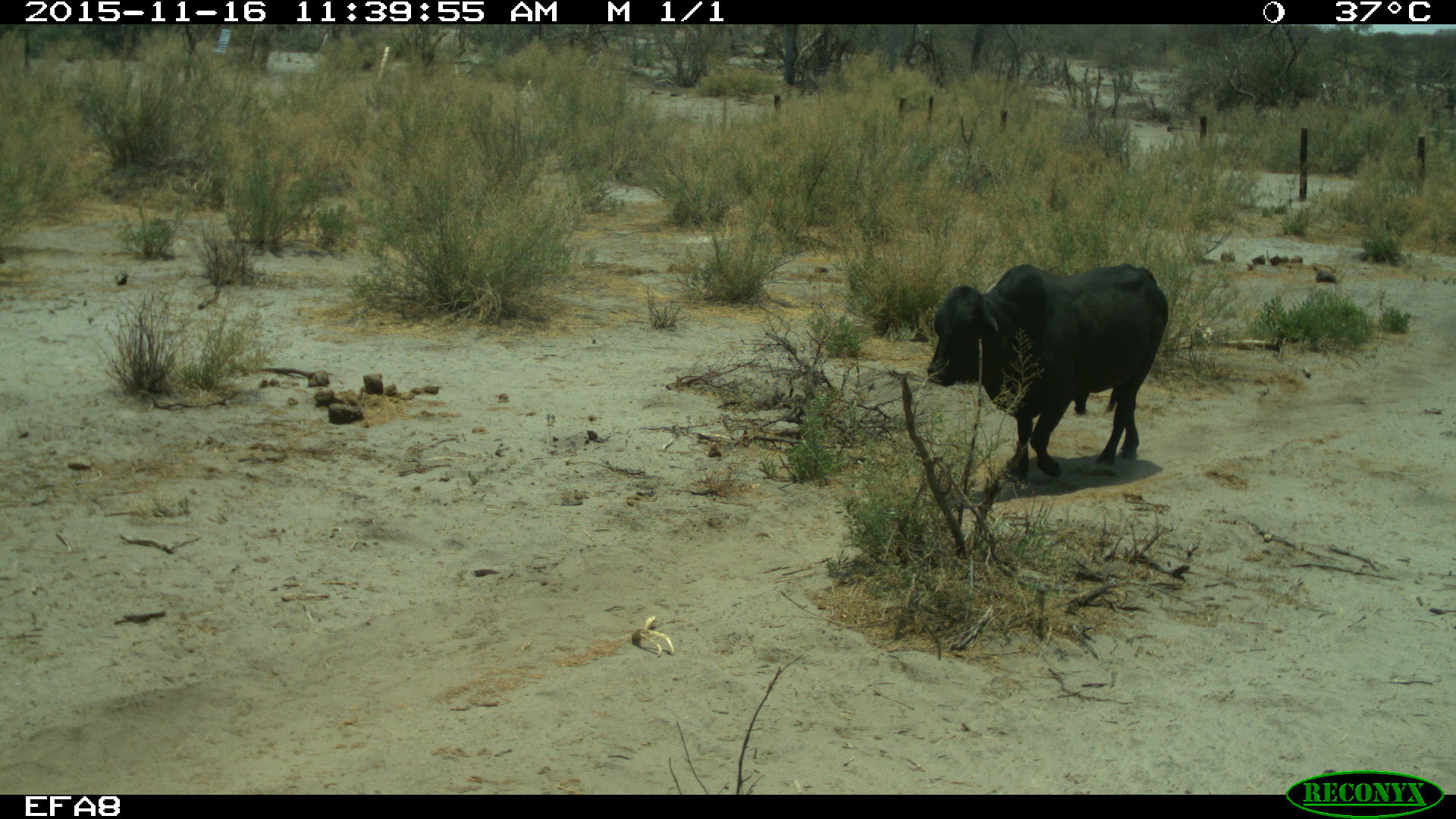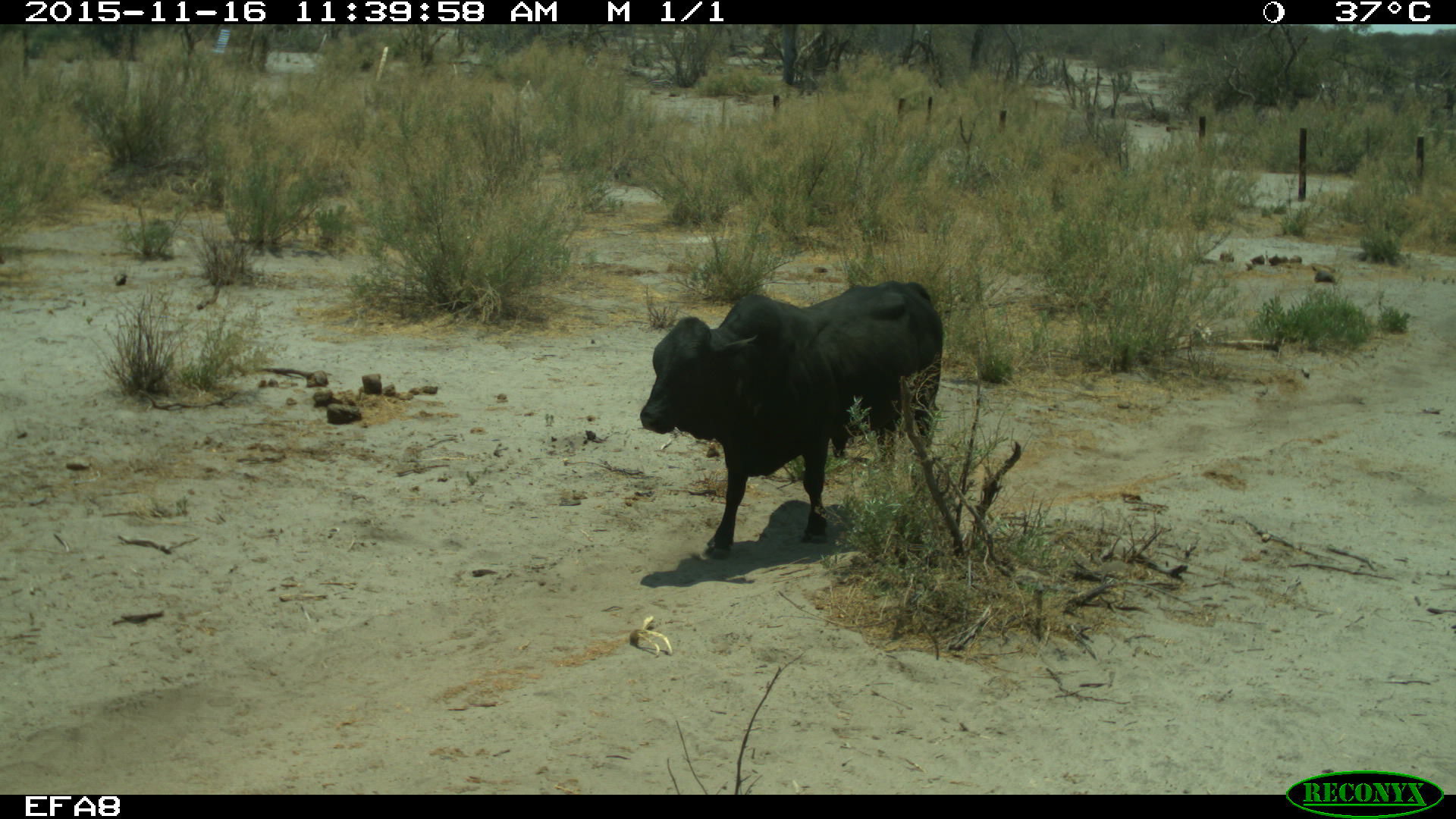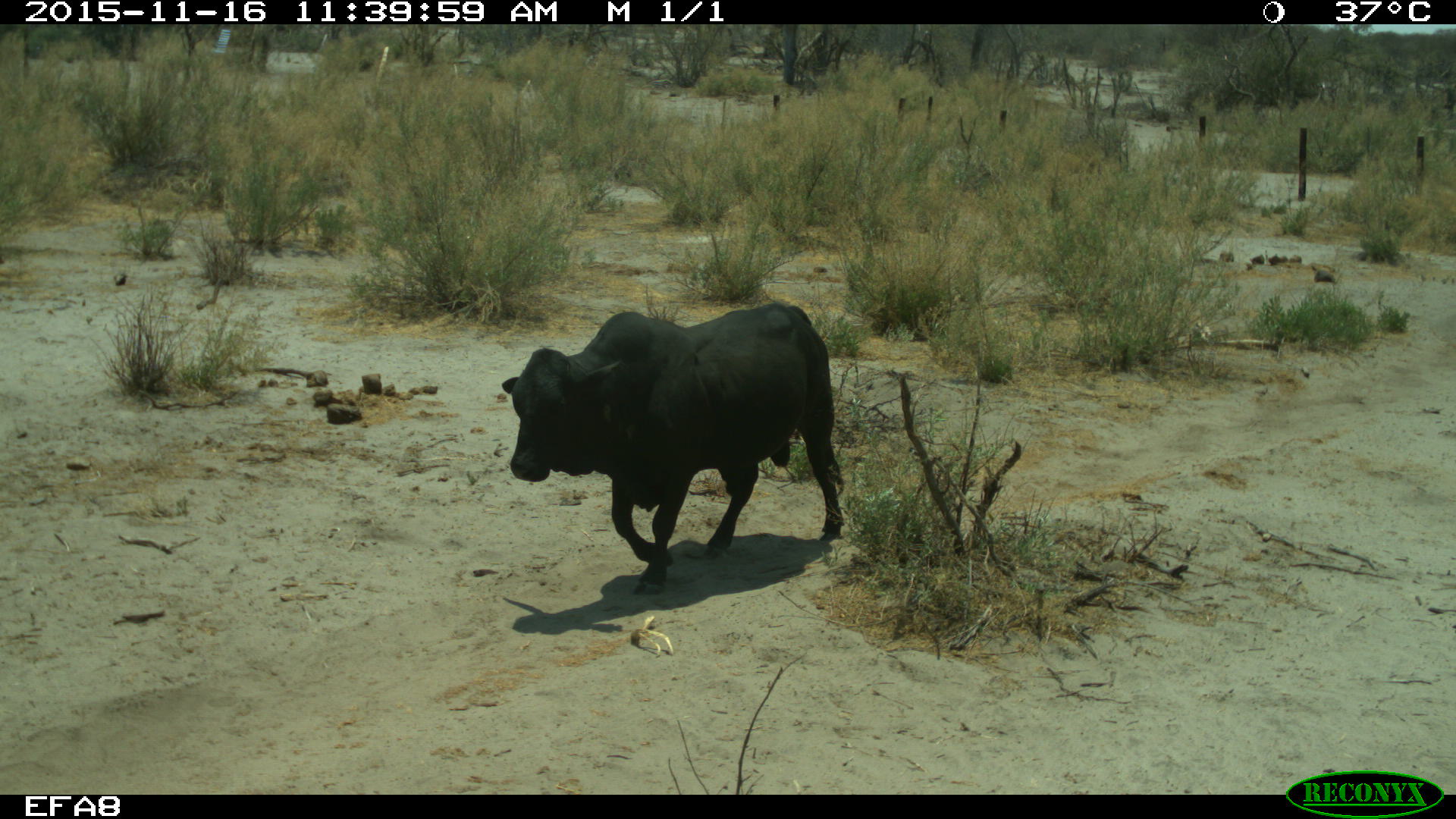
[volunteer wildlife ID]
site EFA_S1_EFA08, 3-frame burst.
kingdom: Animalia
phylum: Chordata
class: Mammalia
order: Artiodactyla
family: Bovidae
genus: Bos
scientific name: Bos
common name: cattle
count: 1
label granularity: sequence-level